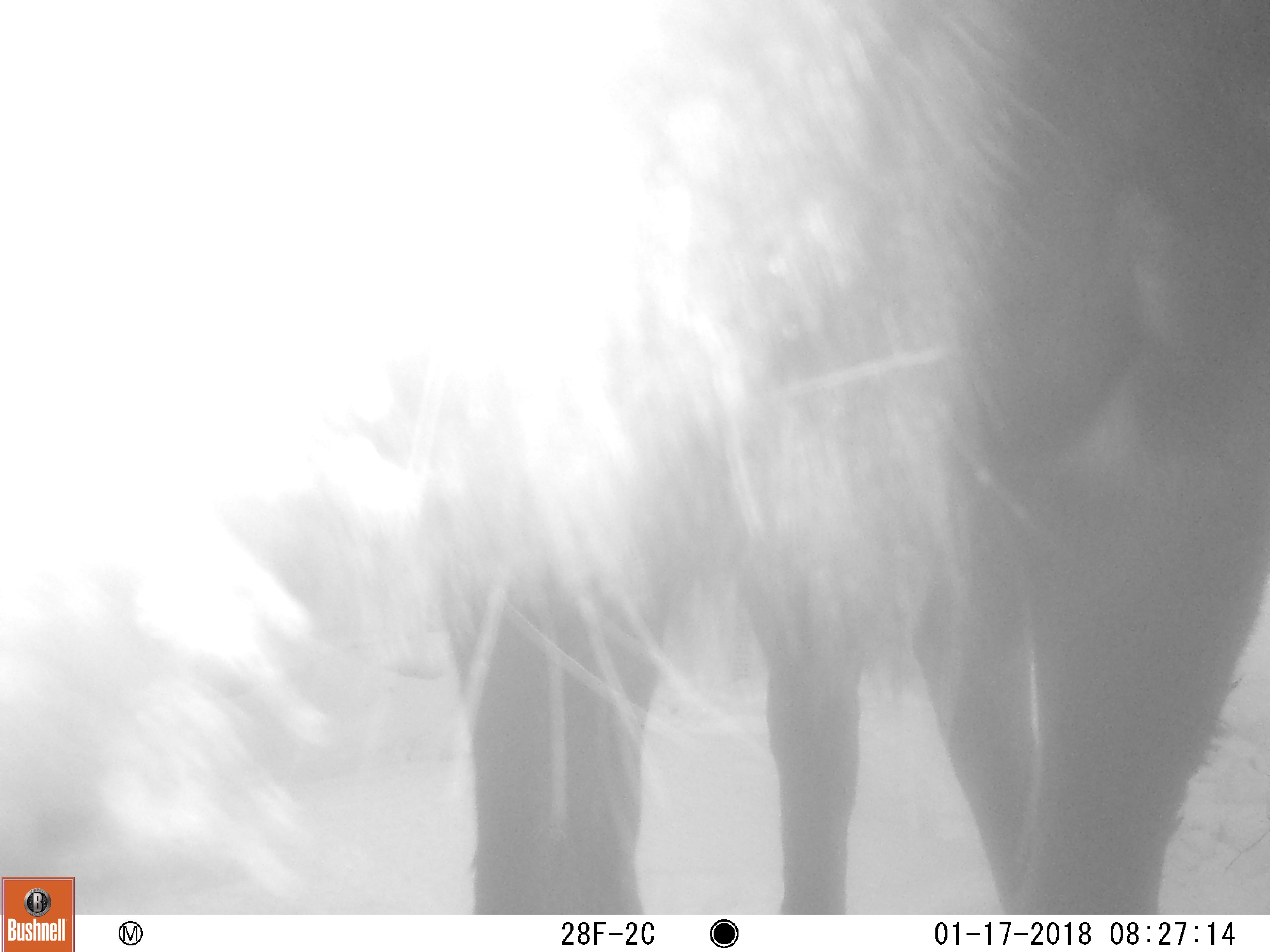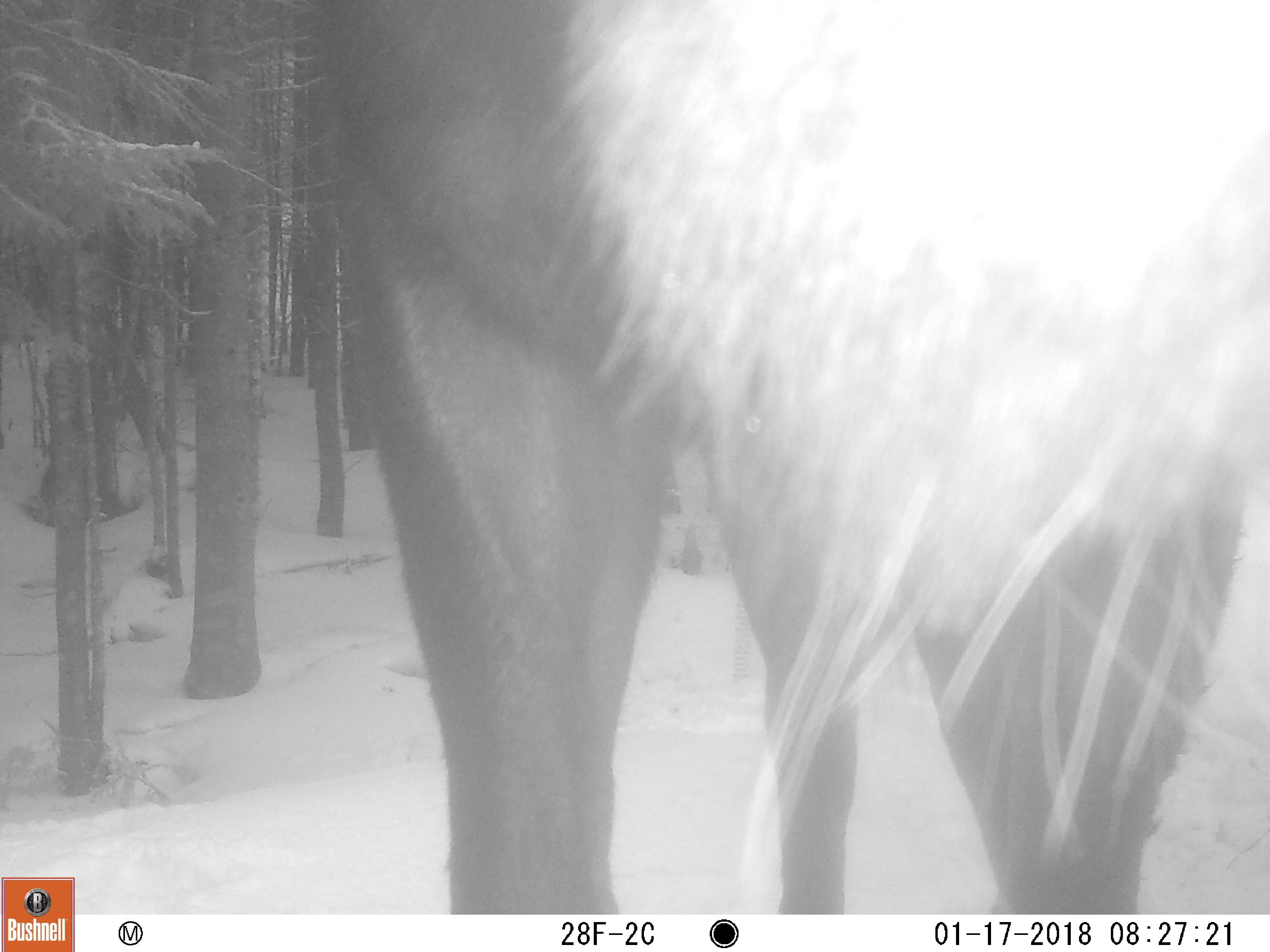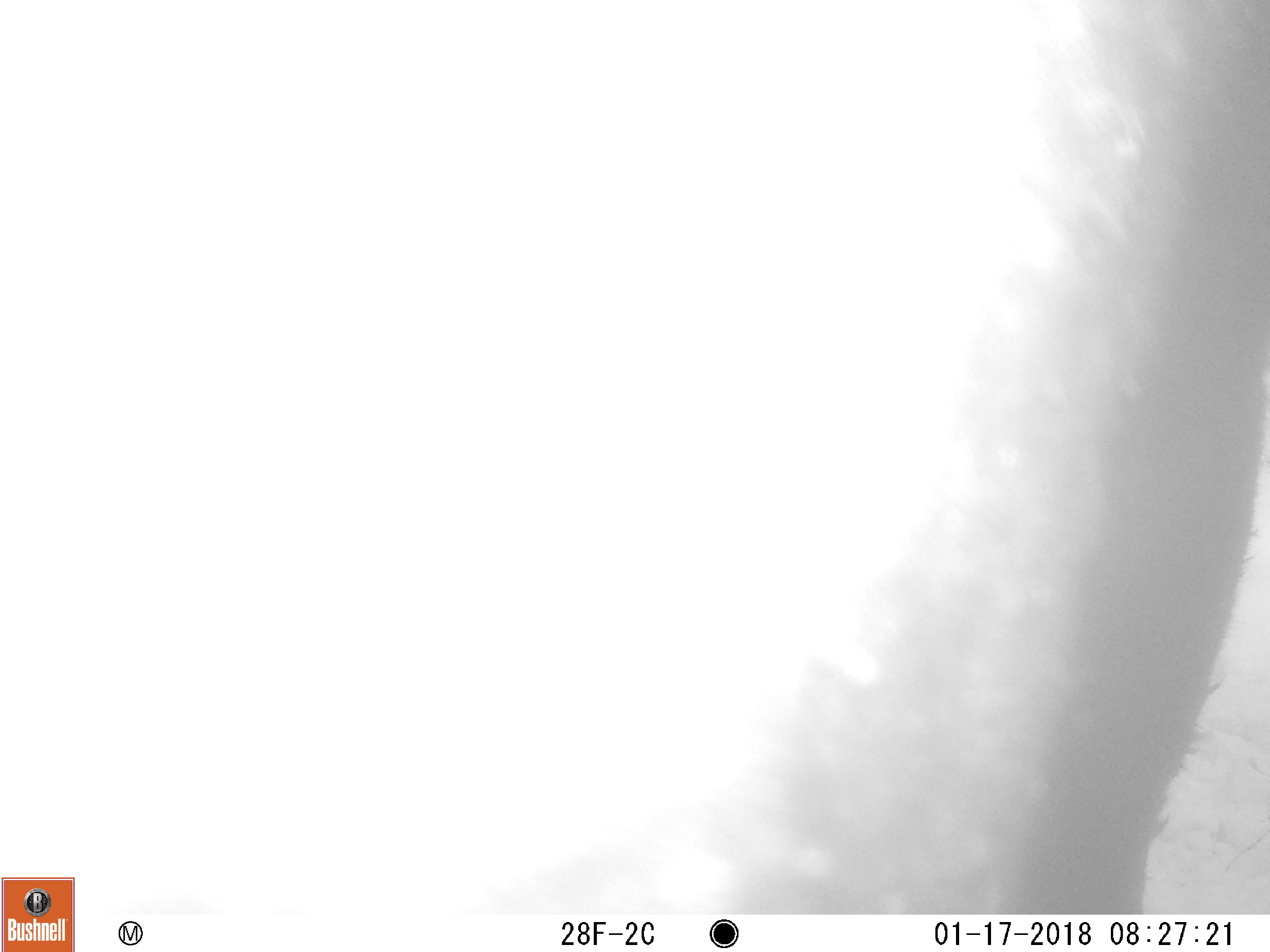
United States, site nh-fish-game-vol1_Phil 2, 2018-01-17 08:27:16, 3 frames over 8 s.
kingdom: Animalia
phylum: Chordata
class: Mammalia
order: Artiodactyla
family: Cervidae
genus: Alces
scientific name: Alces alces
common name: moose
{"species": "moose (Alces alces)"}